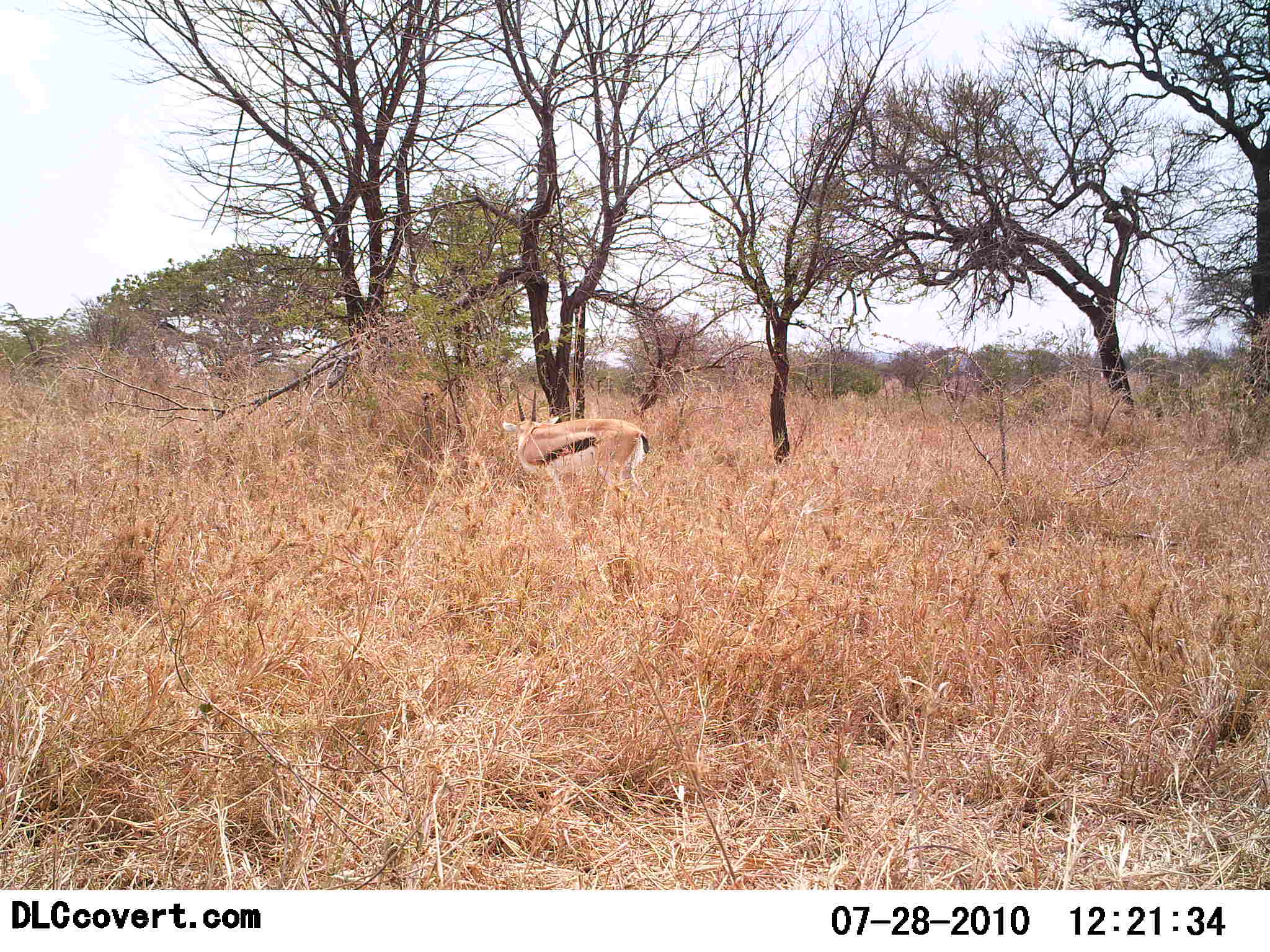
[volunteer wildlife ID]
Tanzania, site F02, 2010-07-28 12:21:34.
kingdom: Animalia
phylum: Chordata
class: Mammalia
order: Artiodactyla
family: Bovidae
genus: Eudorcas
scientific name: Eudorcas thomsonii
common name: thomson's gazelle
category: gazellethomsons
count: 1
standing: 100%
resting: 0%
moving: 0%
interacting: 0%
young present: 0%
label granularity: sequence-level